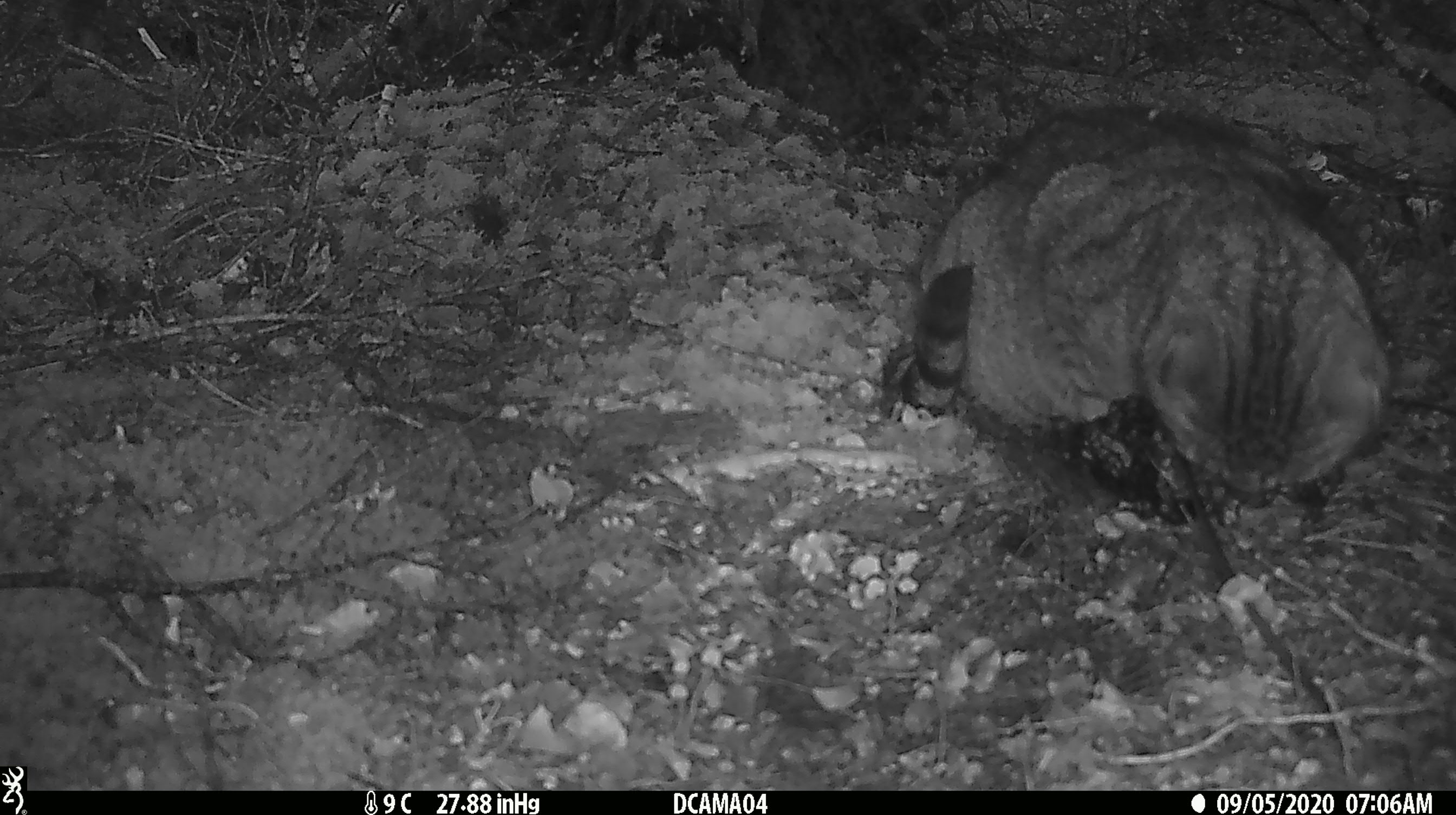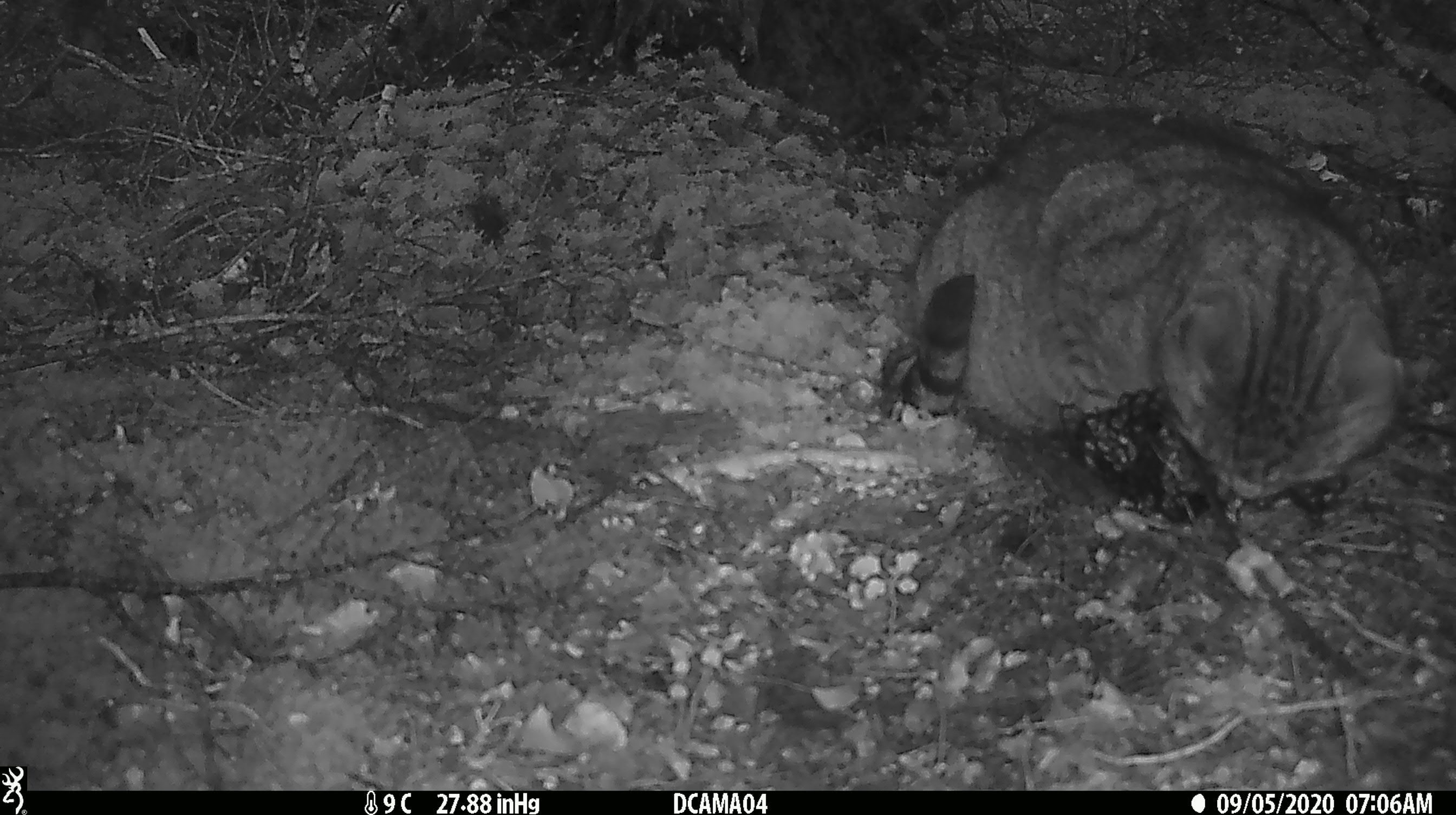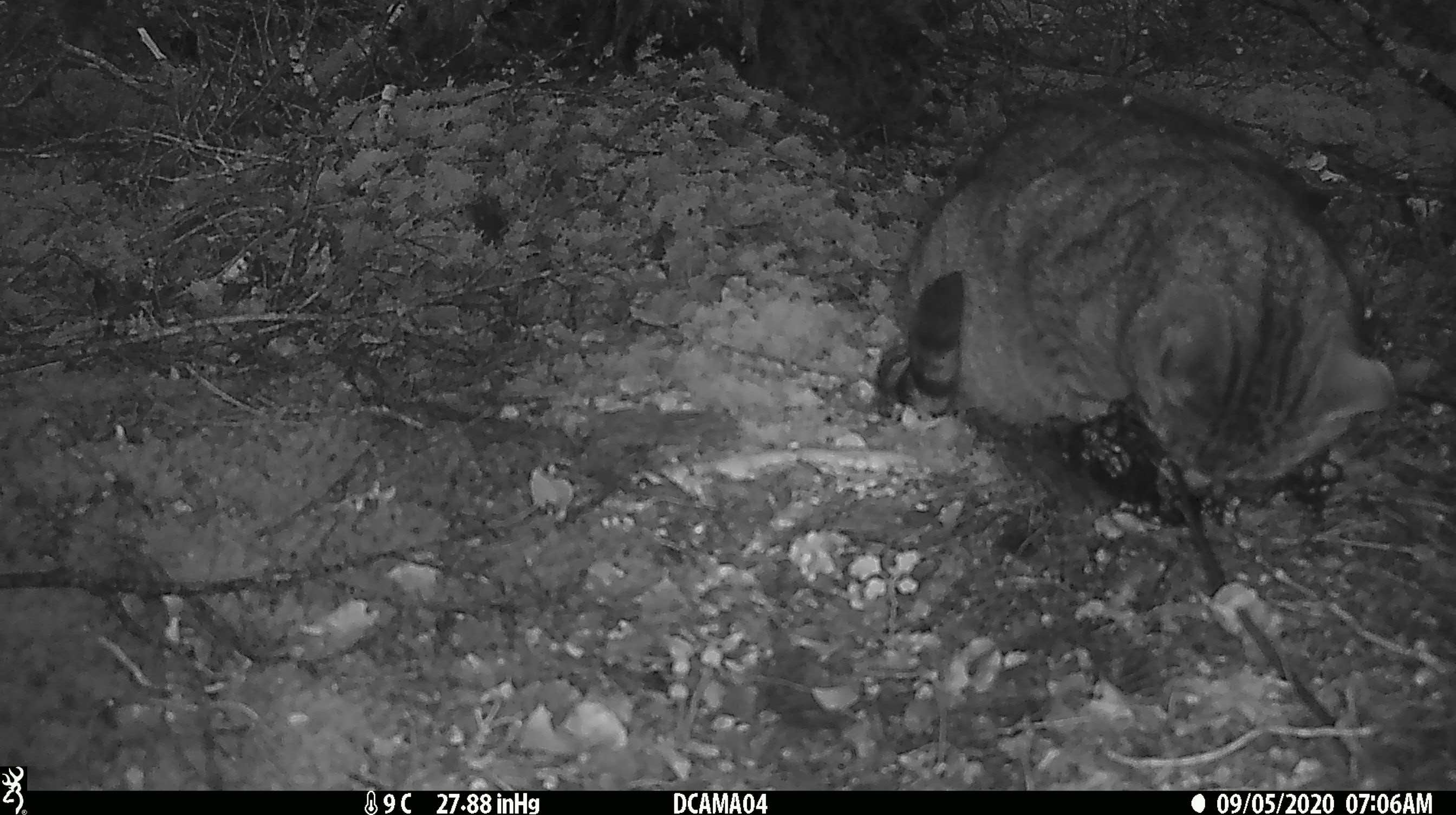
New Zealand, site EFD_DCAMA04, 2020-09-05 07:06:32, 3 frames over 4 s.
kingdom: Animalia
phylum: Chordata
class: Mammalia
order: Carnivora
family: Felidae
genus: Felis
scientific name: Felis catus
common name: domestic cat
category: cat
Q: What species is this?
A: Cat (domestic cat) (Felis catus).